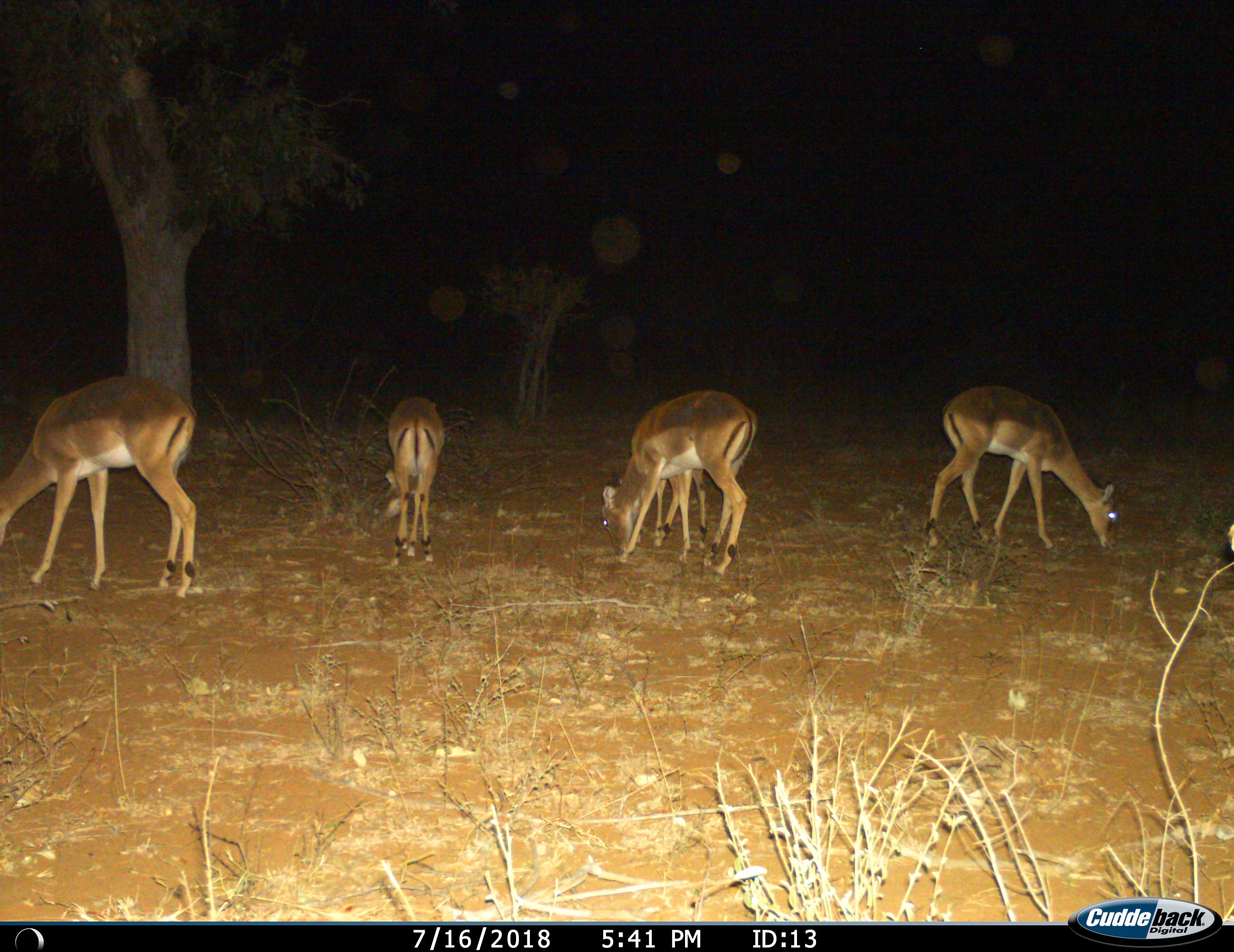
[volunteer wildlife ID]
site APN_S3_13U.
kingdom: Animalia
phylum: Chordata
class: Mammalia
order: Artiodactyla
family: Bovidae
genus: Aepyceros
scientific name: Aepyceros melampus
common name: impala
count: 5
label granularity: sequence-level